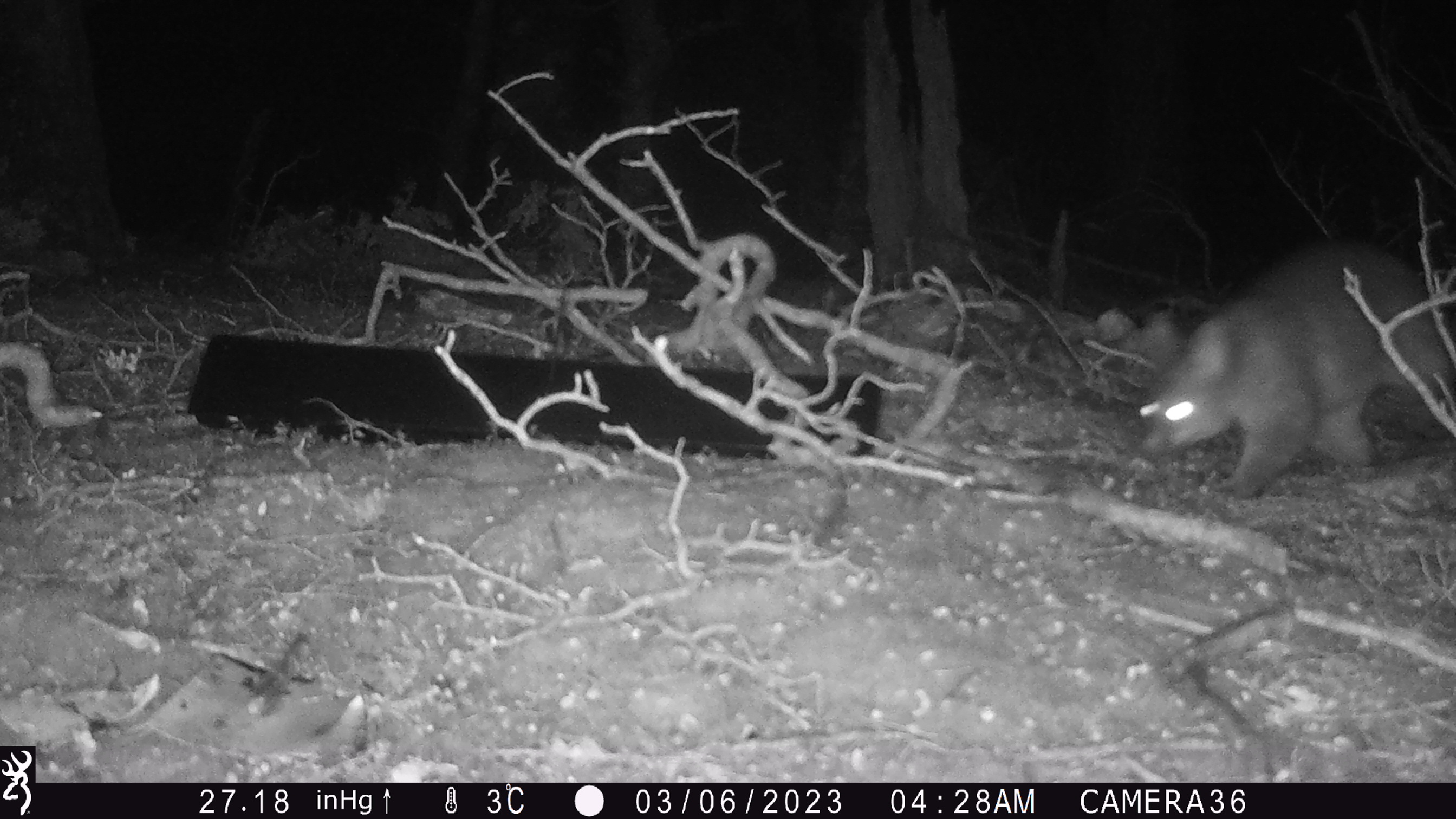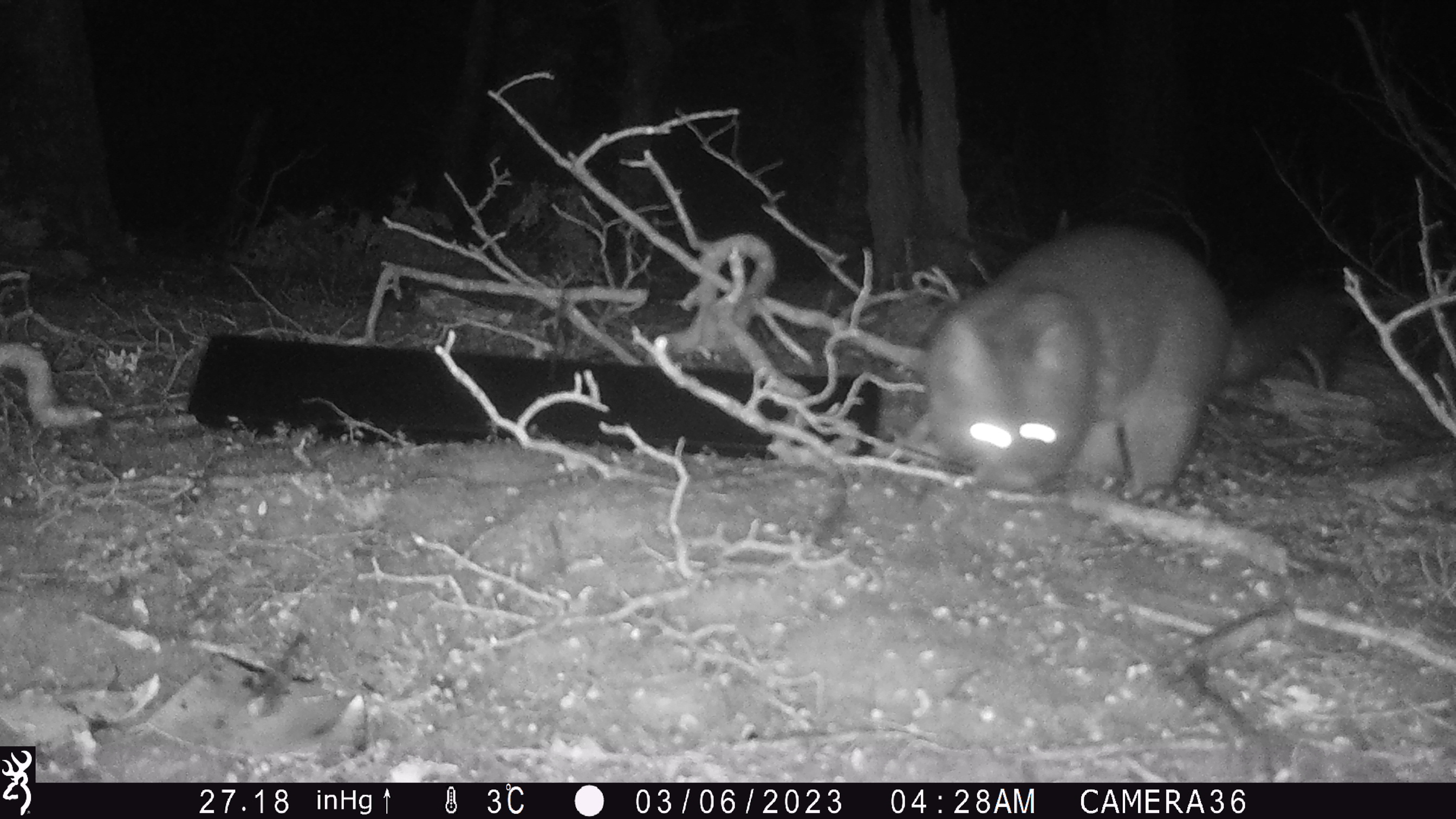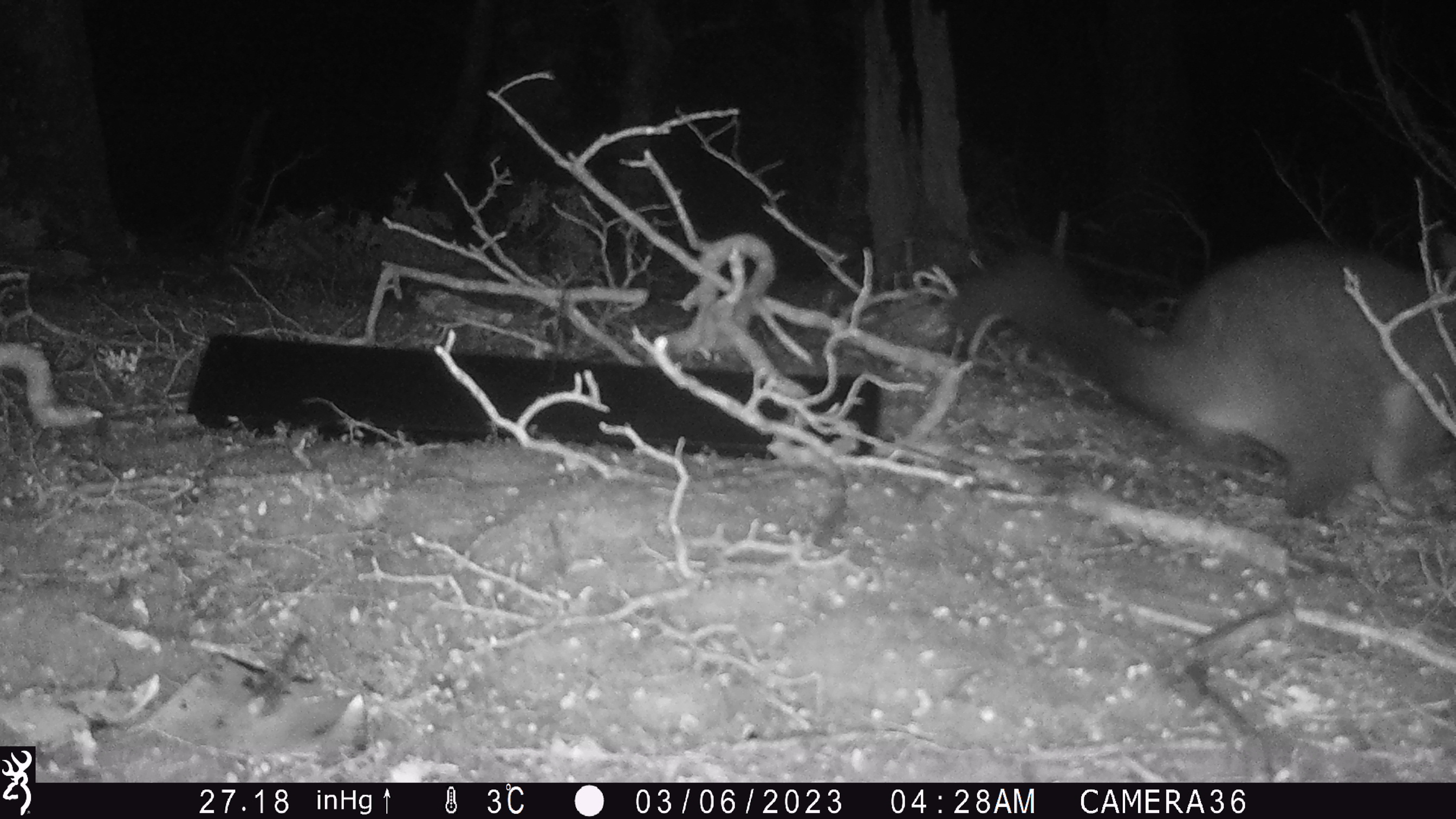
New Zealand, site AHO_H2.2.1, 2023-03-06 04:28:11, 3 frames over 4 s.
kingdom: Animalia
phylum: Chordata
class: Mammalia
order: Carnivora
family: Mustelidae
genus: Mustela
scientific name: Mustela erminea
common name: stoat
Stoat (Mustela erminea).